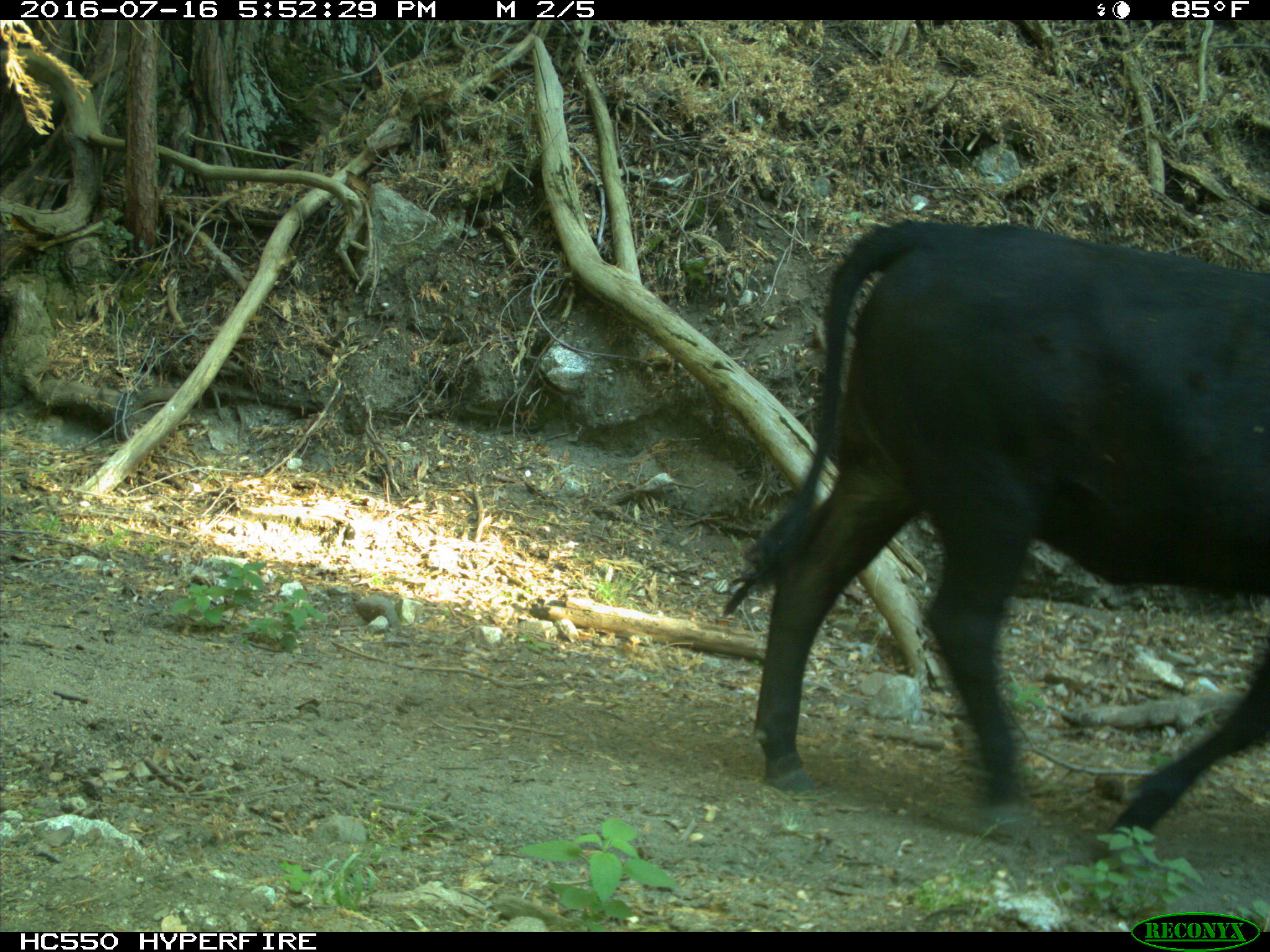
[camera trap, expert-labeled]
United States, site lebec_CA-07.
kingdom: Animalia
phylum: Chordata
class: Mammalia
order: Artiodactyla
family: Bovidae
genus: Bos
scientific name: Bos taurus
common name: domestic cow